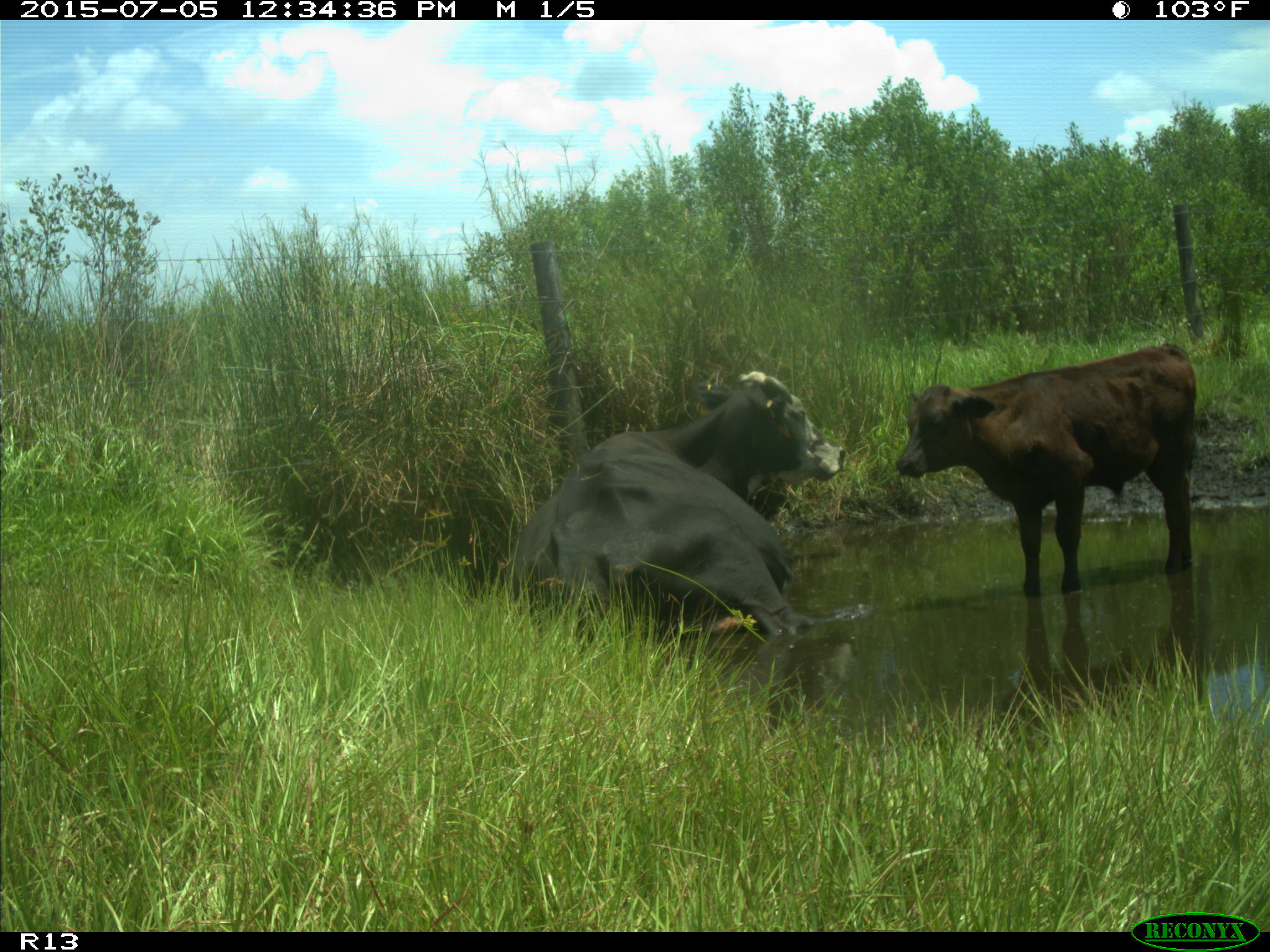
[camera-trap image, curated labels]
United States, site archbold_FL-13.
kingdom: Animalia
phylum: Chordata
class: Mammalia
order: Artiodactyla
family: Bovidae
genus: Bos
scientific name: Bos taurus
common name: domestic cow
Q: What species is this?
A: Bos taurus (domestic cow).